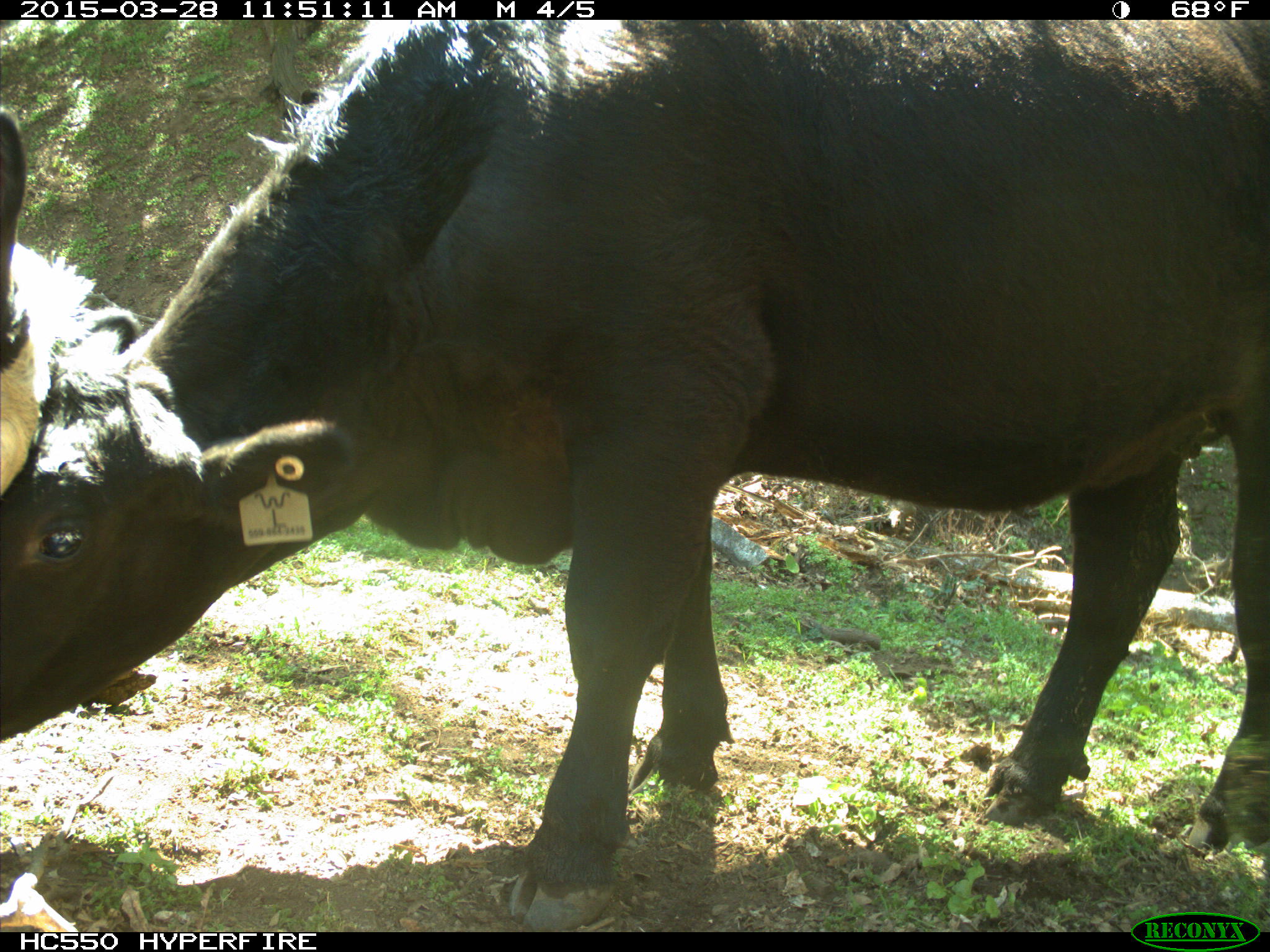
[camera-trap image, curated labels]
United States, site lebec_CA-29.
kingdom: Animalia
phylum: Chordata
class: Mammalia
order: Artiodactyla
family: Bovidae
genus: Bos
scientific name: Bos taurus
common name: domestic cow